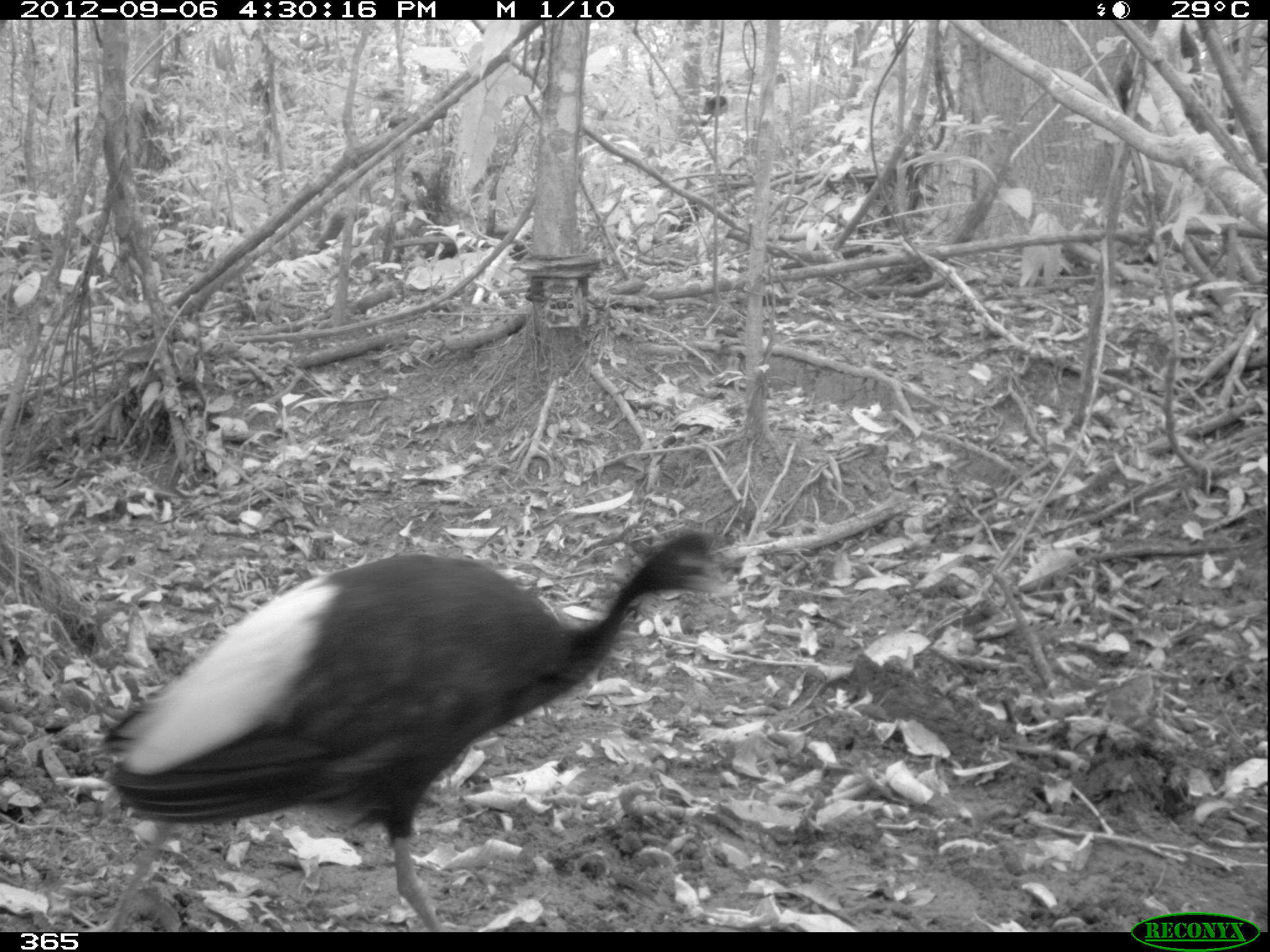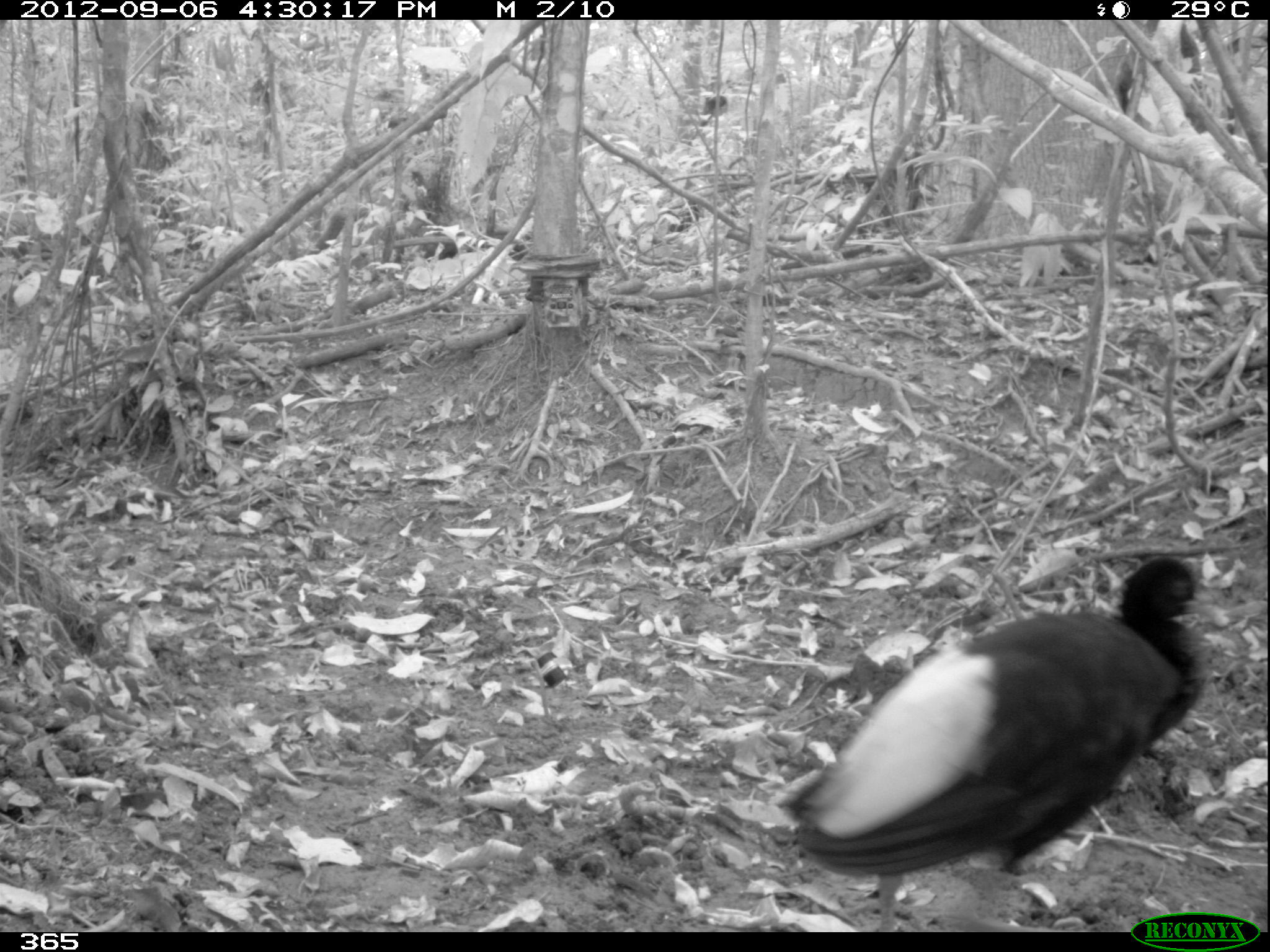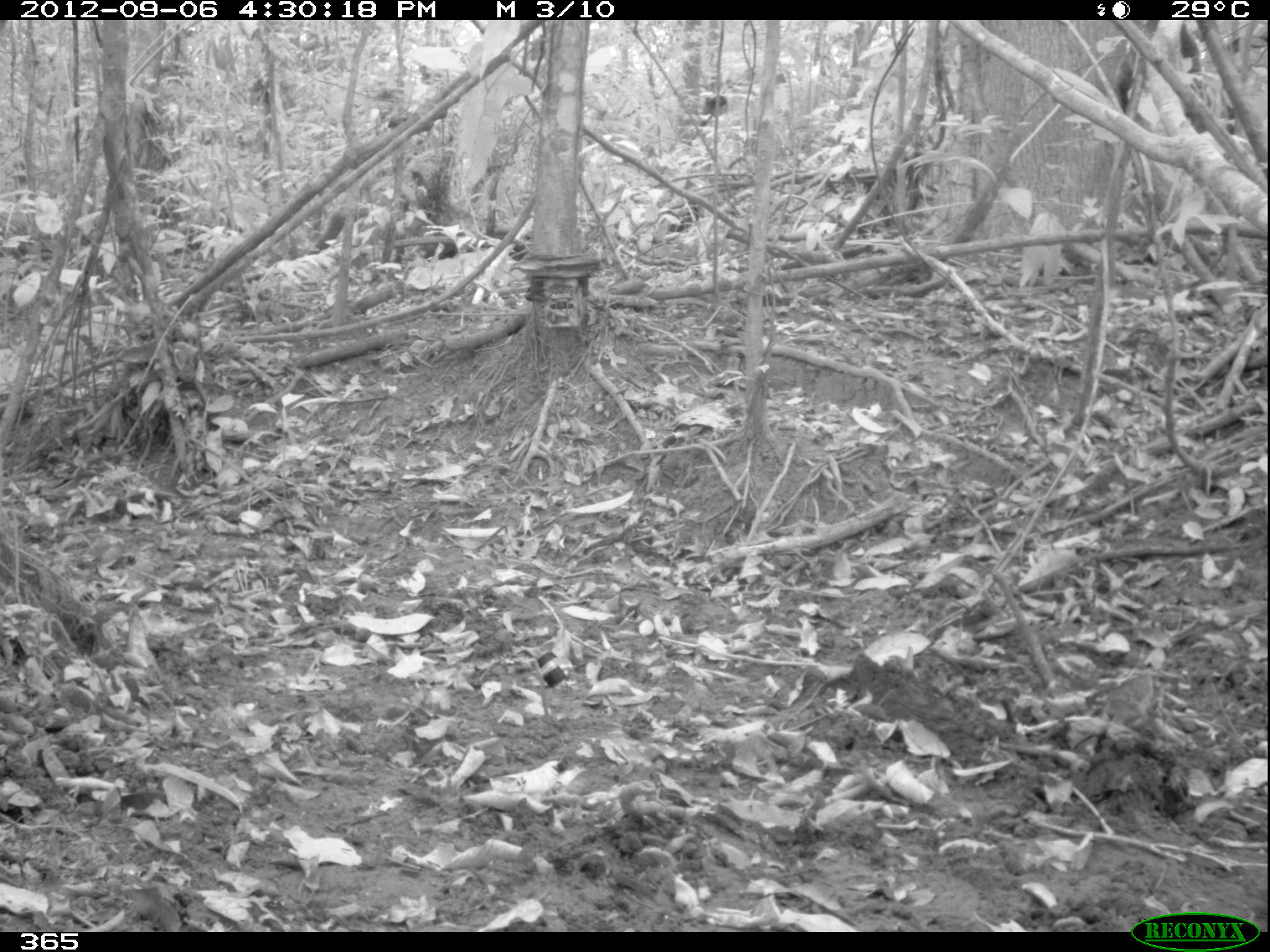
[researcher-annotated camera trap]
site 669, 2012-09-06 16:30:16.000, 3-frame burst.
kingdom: Animalia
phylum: Chordata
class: Aves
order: Gruiformes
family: Psophiidae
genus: Psophia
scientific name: Psophia leucoptera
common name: pale-winged trumpeter